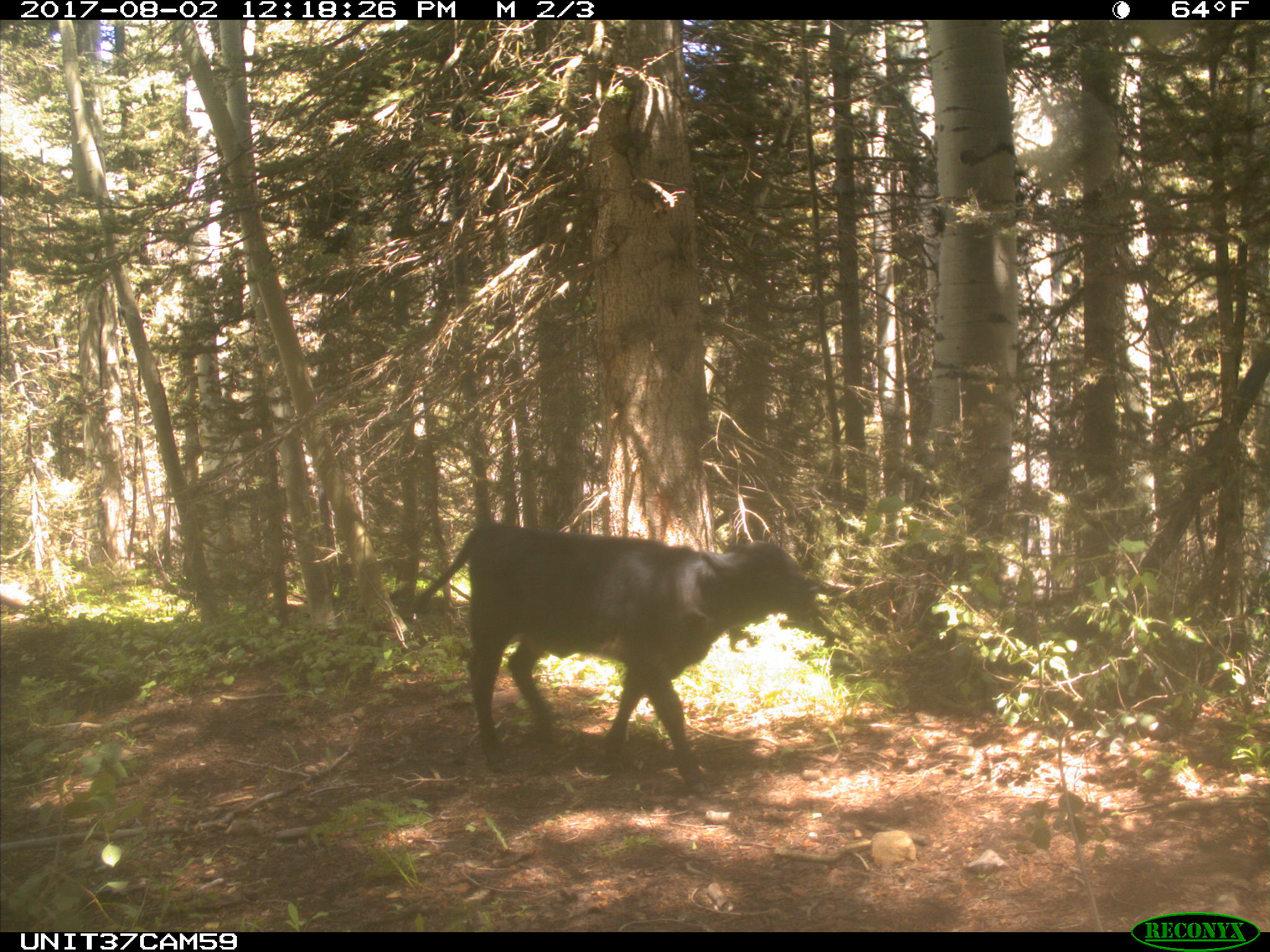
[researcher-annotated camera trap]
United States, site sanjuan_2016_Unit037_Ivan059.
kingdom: Animalia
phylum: Chordata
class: Mammalia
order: Artiodactyla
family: Bovidae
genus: Bos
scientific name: Bos taurus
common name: domestic cow